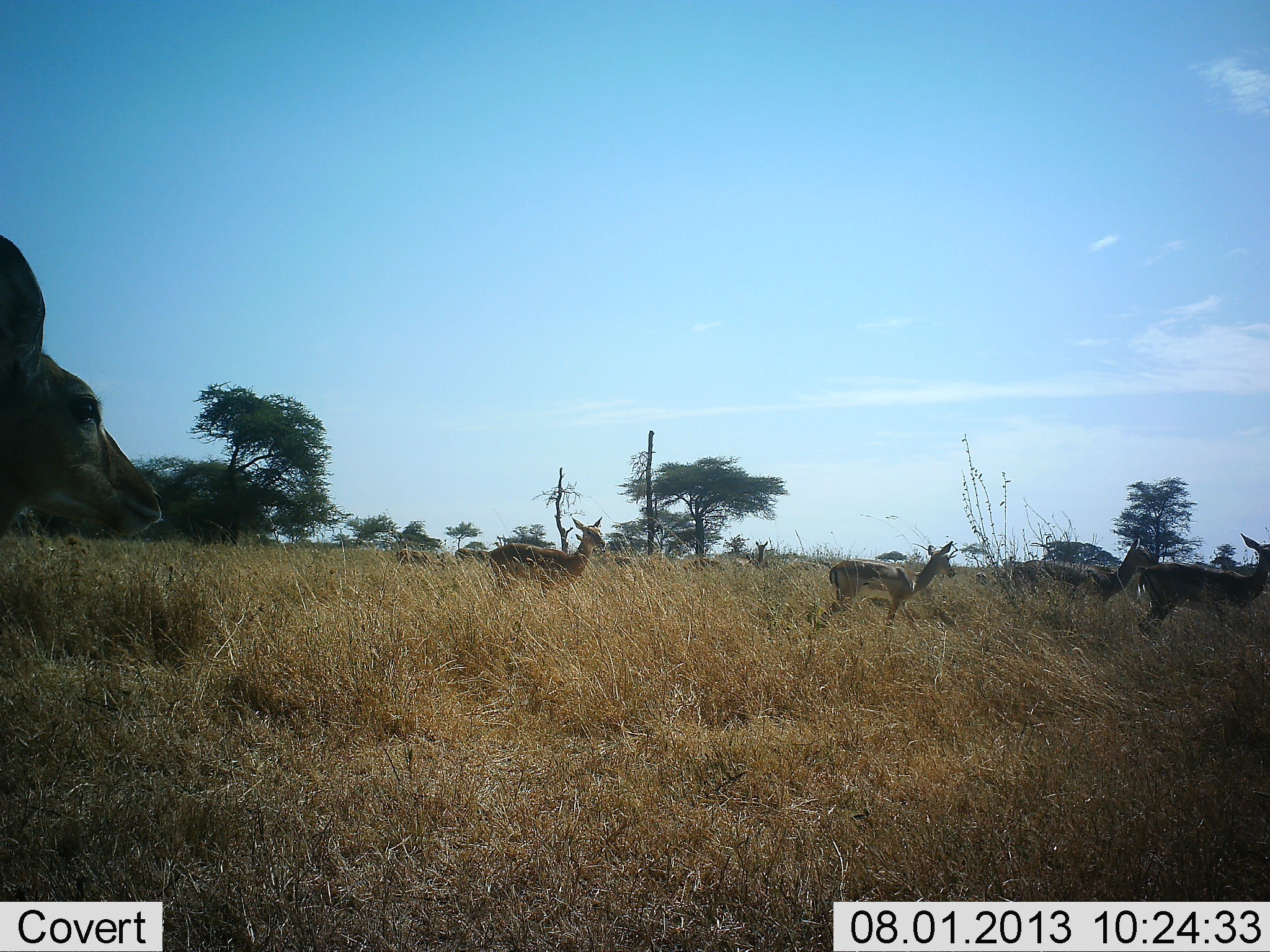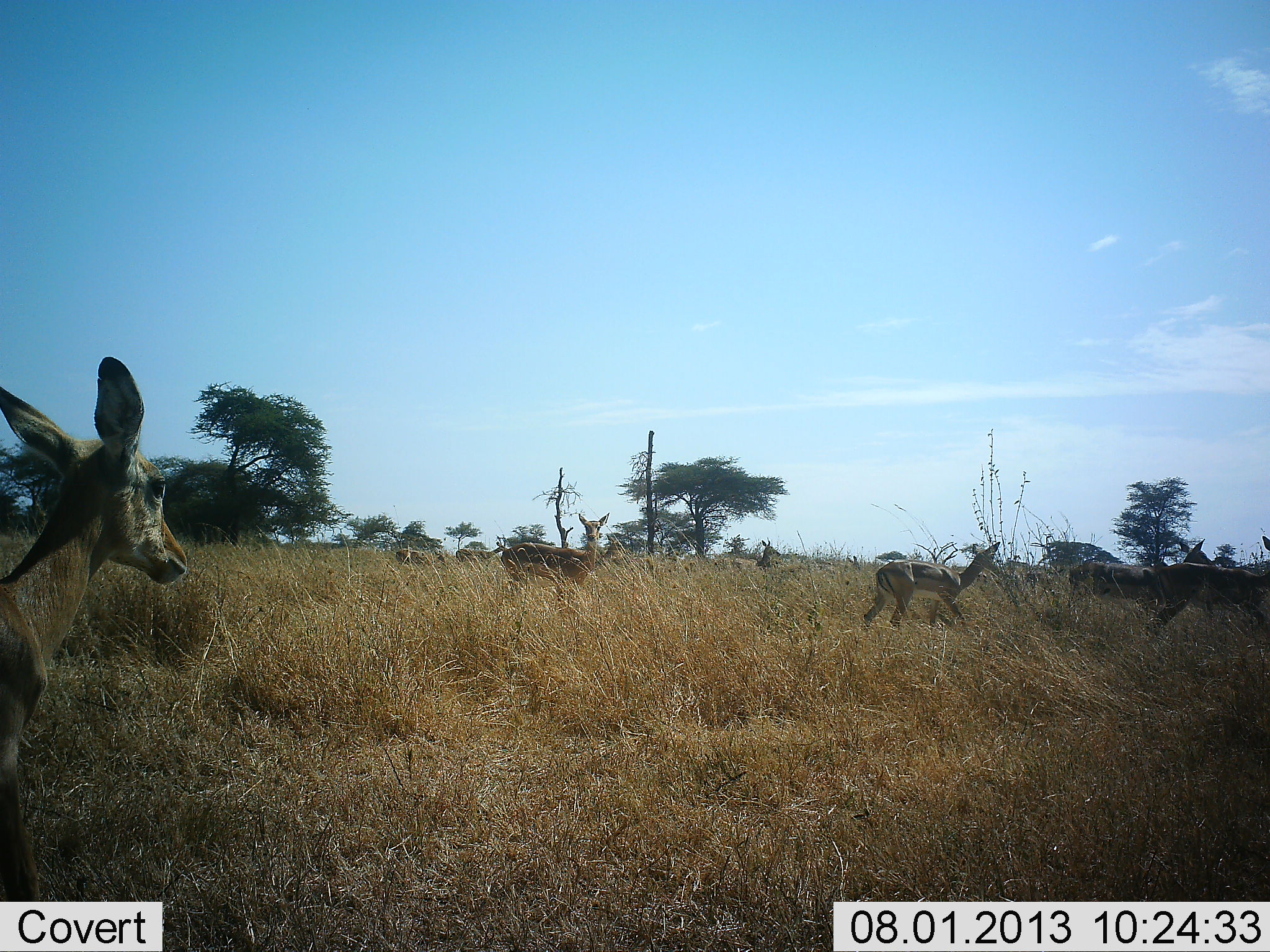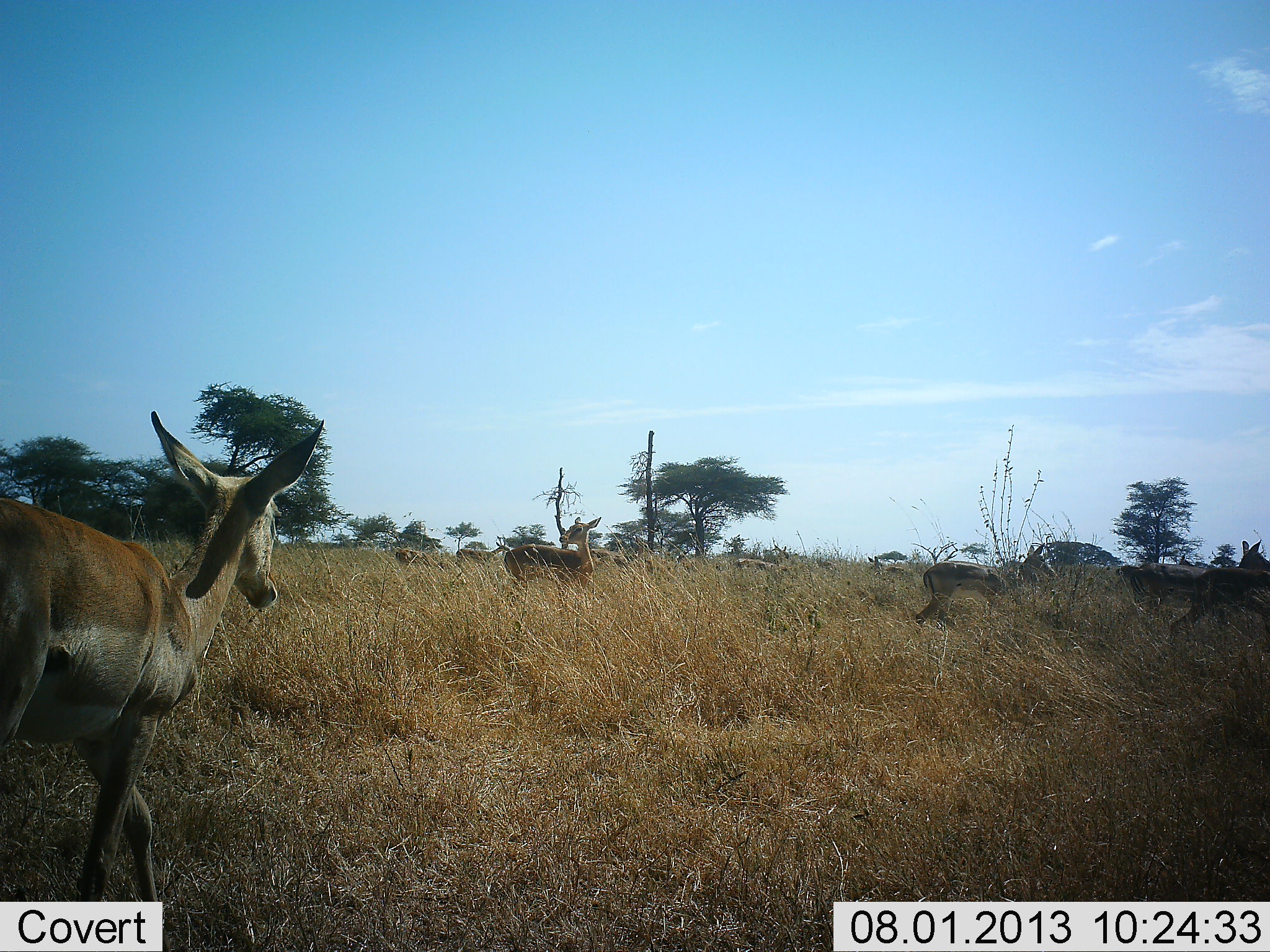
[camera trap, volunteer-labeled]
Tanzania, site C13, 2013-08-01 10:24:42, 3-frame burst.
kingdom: Animalia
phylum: Chordata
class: Mammalia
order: Artiodactyla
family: Bovidae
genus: Aepyceros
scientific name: Aepyceros melampus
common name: impala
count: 10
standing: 33%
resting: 0%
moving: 94%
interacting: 0%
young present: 0%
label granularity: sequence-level